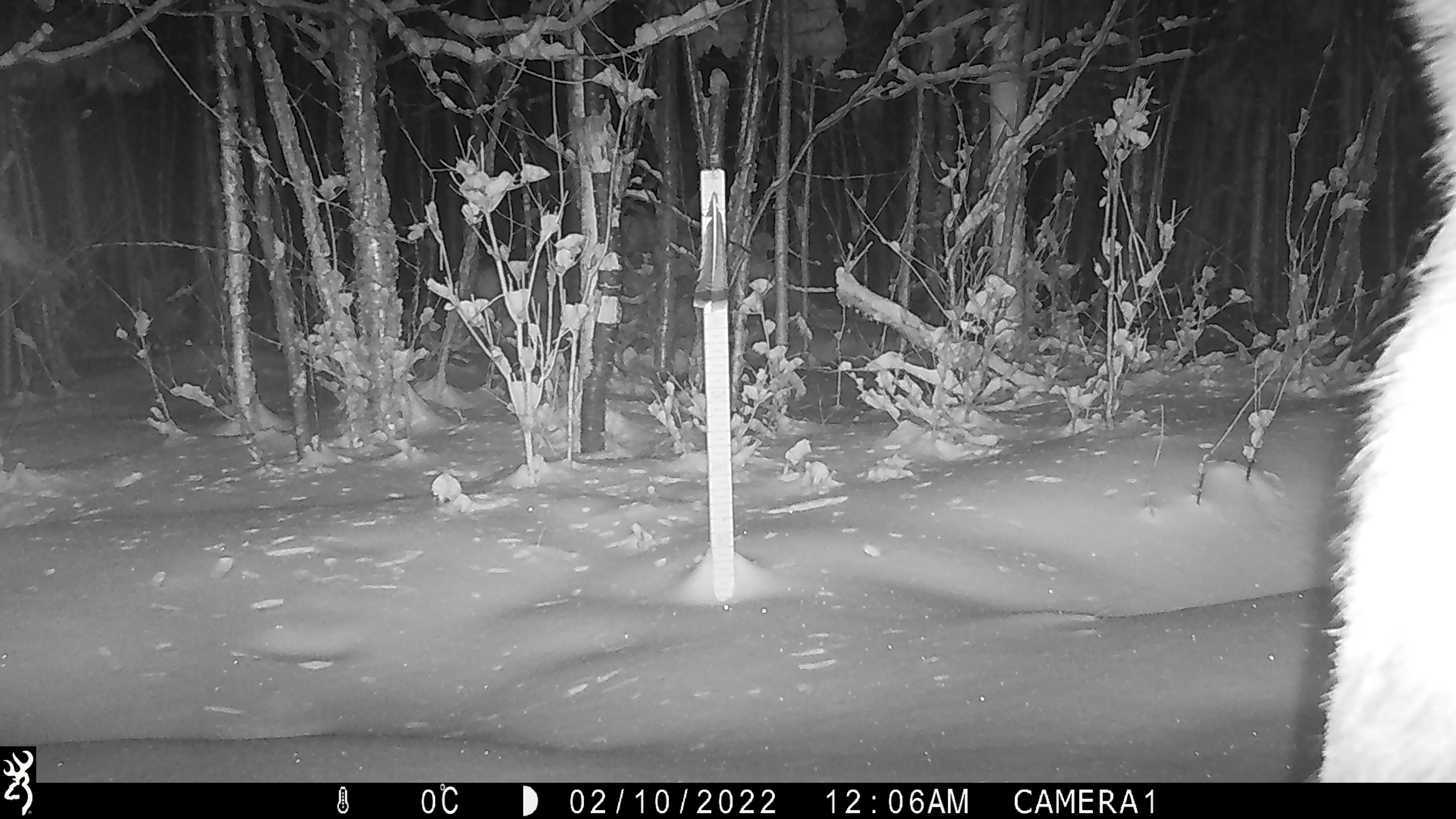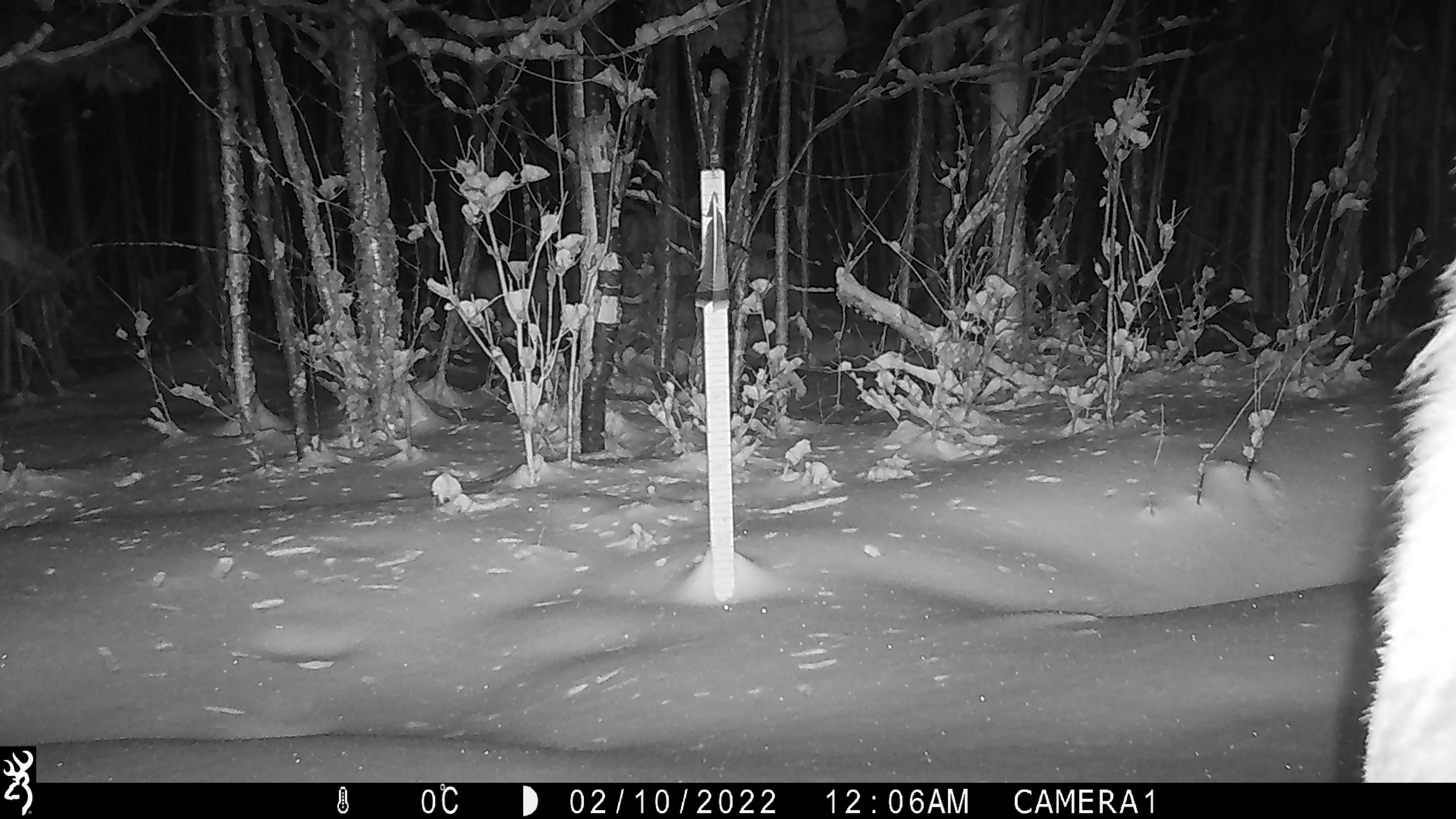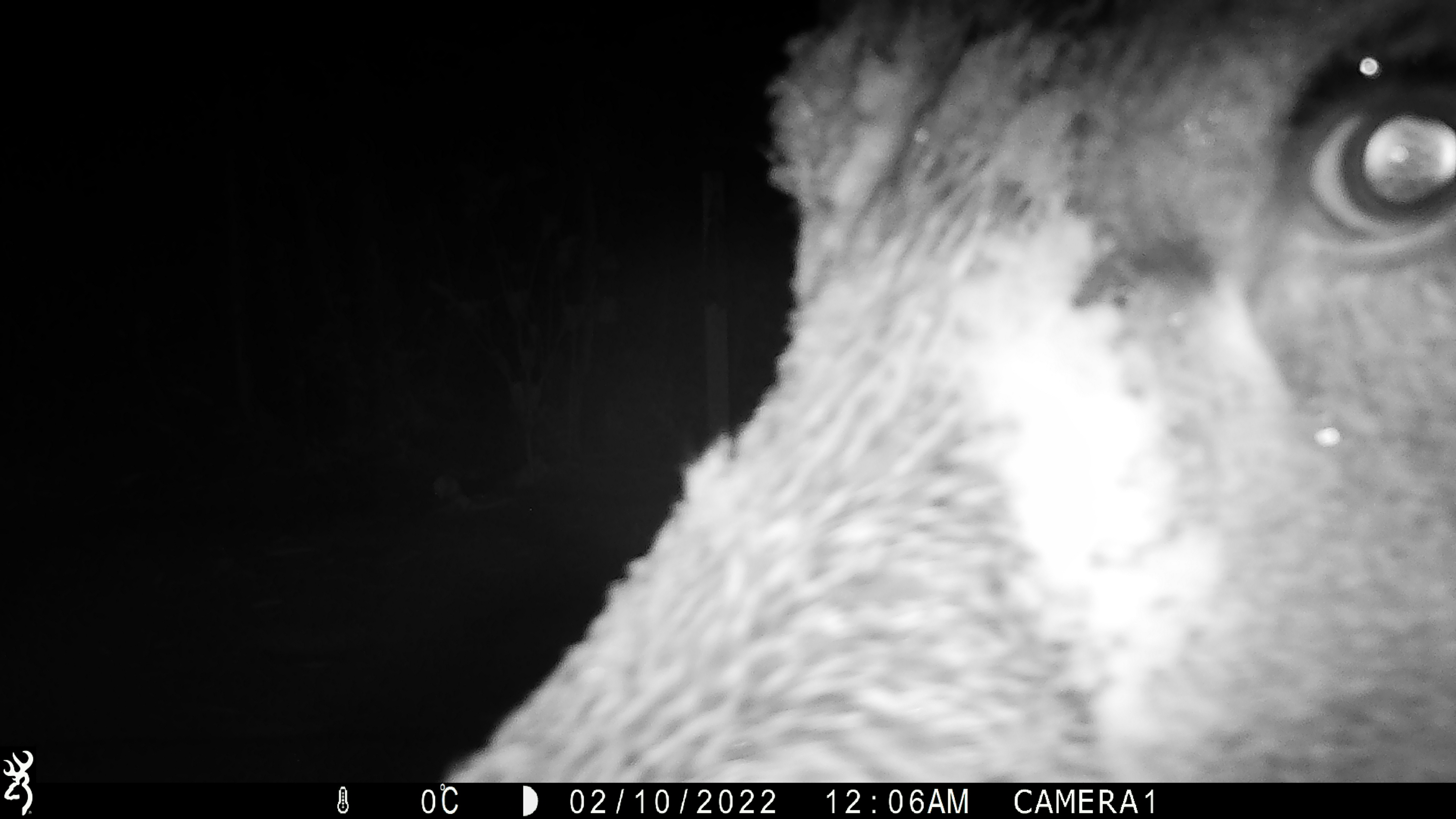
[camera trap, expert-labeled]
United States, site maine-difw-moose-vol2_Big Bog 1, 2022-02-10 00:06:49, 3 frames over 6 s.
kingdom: Animalia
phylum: Chordata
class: Mammalia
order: Artiodactyla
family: Cervidae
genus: Alces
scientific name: Alces alces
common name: moose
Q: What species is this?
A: Moose (Alces alces).